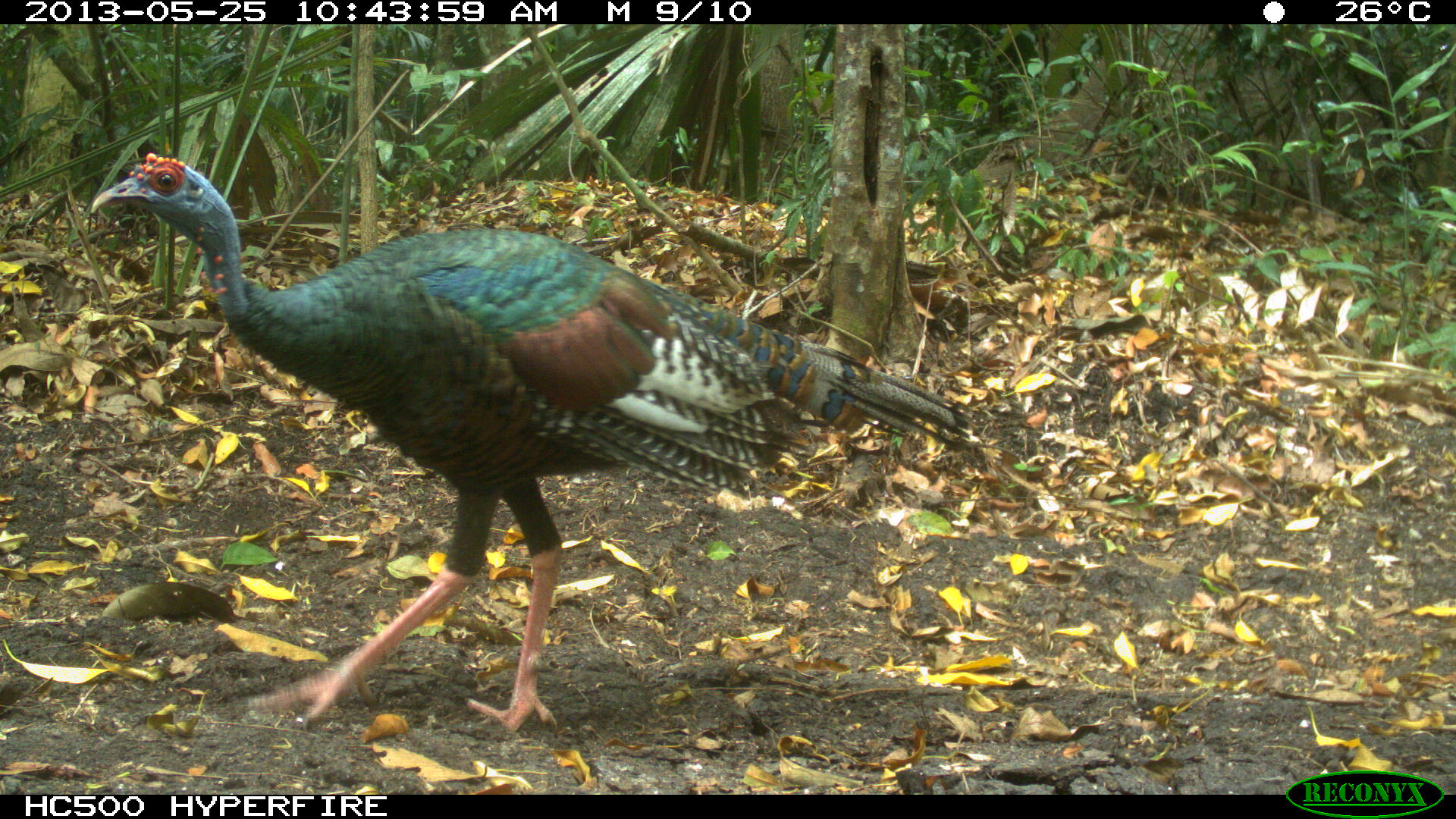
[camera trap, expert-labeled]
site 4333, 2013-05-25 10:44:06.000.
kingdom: Animalia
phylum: Chordata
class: Aves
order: Galliformes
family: Phasianidae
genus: Meleagris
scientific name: Meleagris ocellata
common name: ocellated turkey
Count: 1.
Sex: female.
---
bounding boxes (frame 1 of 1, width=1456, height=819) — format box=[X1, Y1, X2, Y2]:
meleagris ocellata: box=[91, 151, 978, 731]